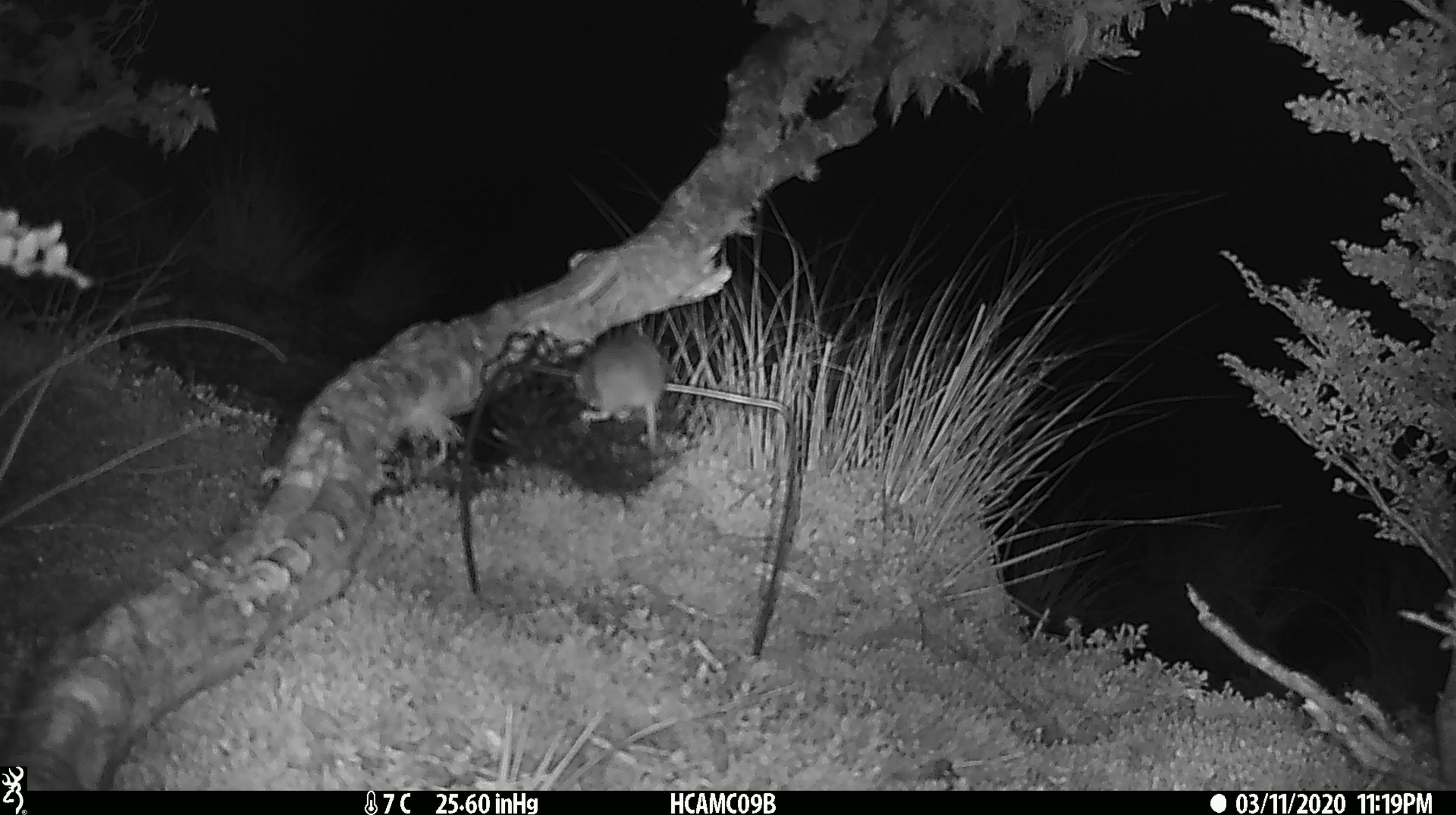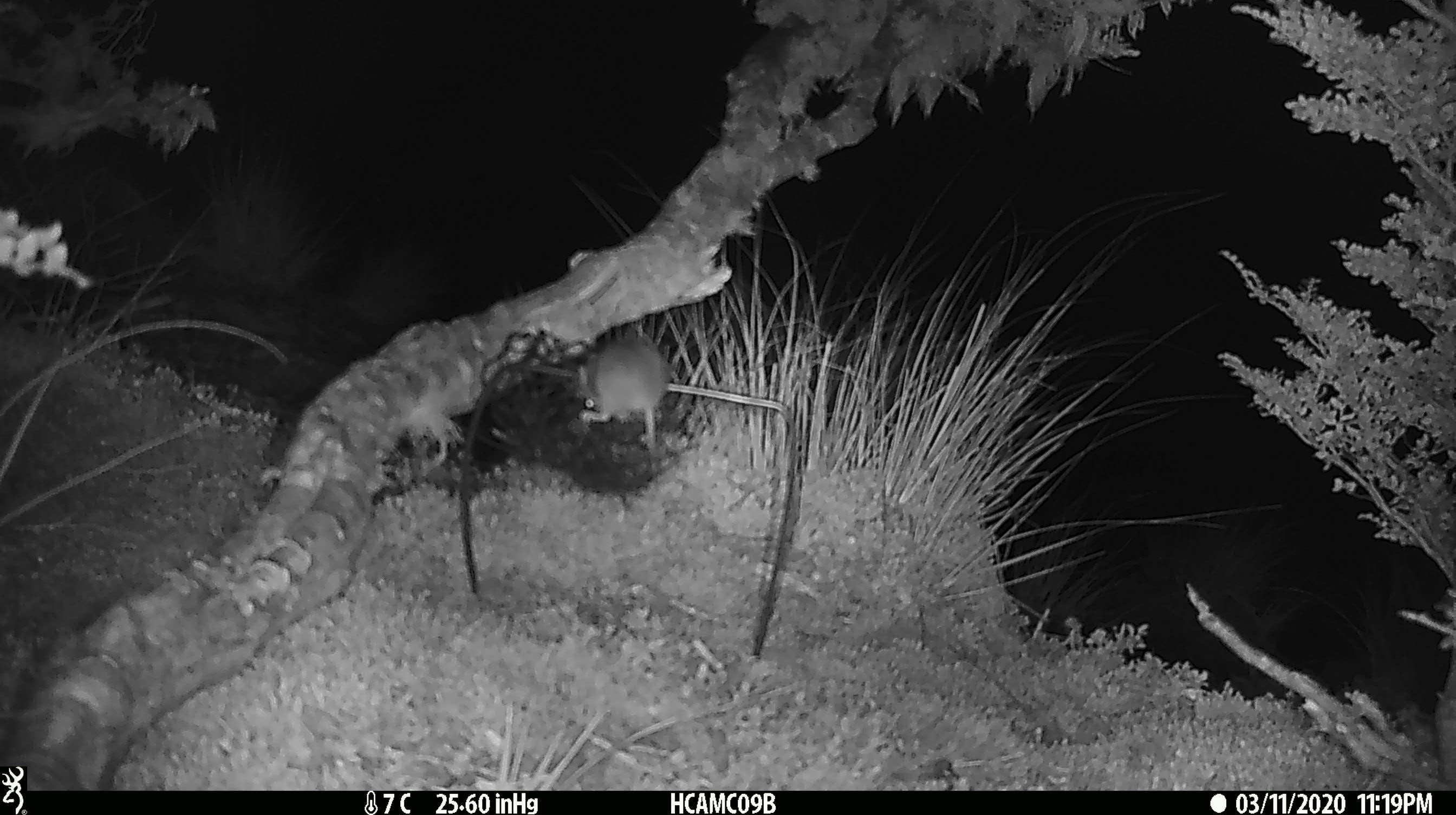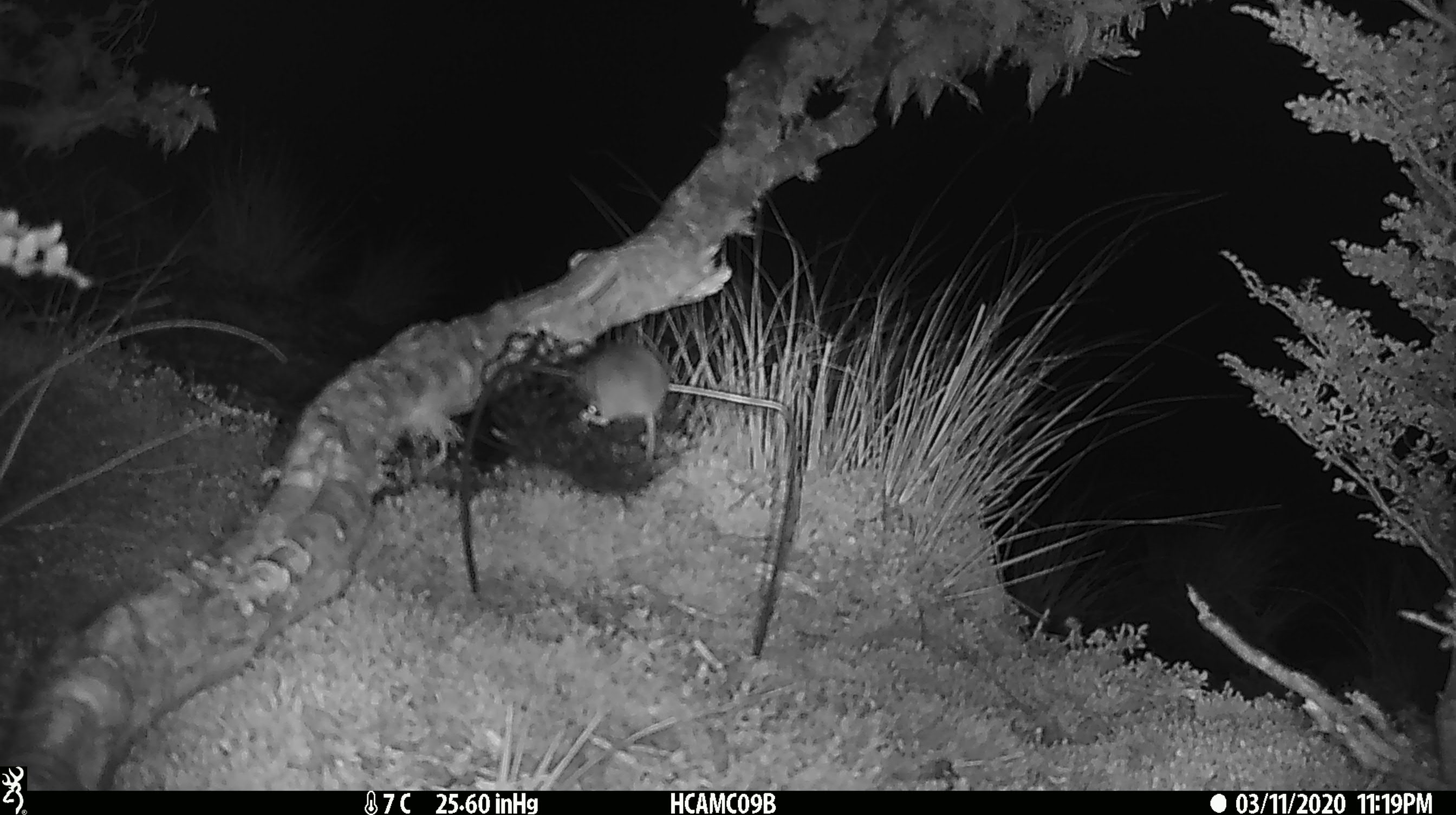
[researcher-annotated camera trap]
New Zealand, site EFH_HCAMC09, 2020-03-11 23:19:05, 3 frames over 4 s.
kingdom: Animalia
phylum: Chordata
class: Mammalia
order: Rodentia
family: Muridae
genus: Mus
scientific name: Mus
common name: mouse